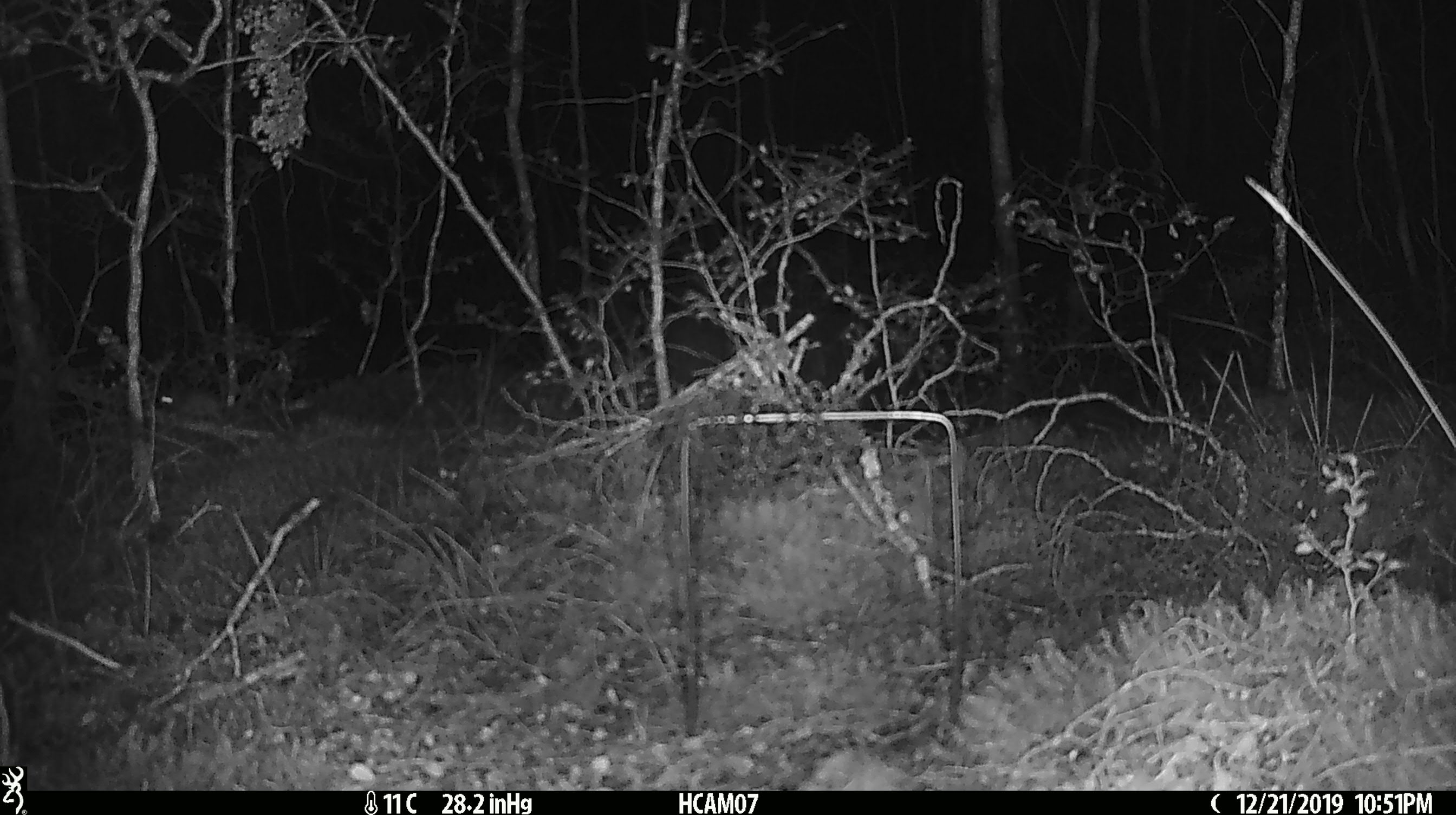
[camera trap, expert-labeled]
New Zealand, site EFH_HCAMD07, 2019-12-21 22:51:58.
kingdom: Animalia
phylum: Chordata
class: Mammalia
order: Rodentia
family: Muridae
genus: Mus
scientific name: Mus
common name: mouse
Mouse (Mus).